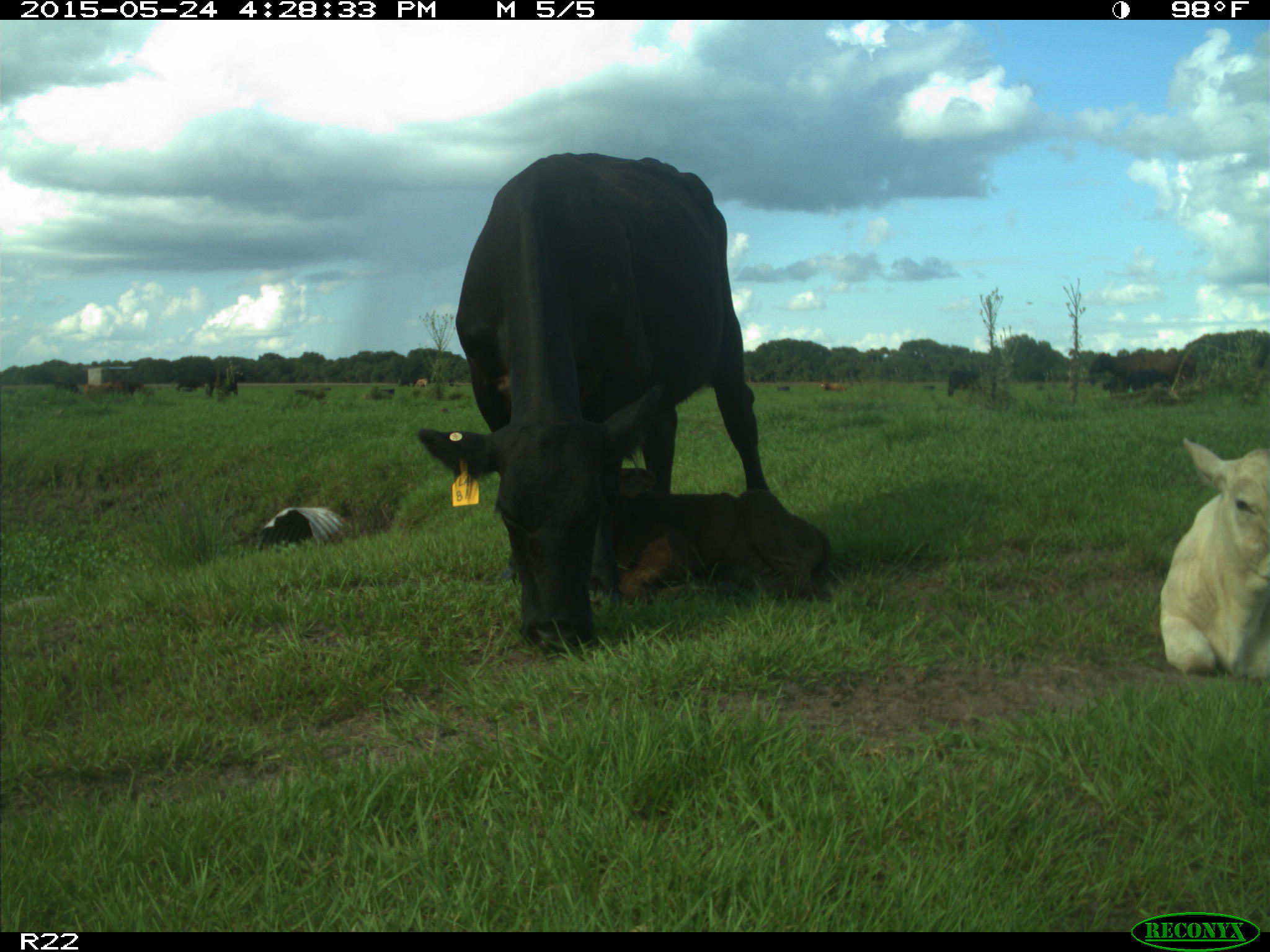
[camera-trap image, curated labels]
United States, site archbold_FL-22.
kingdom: Animalia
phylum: Chordata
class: Mammalia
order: Artiodactyla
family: Suidae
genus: Sus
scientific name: Sus scrofa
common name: wild boar